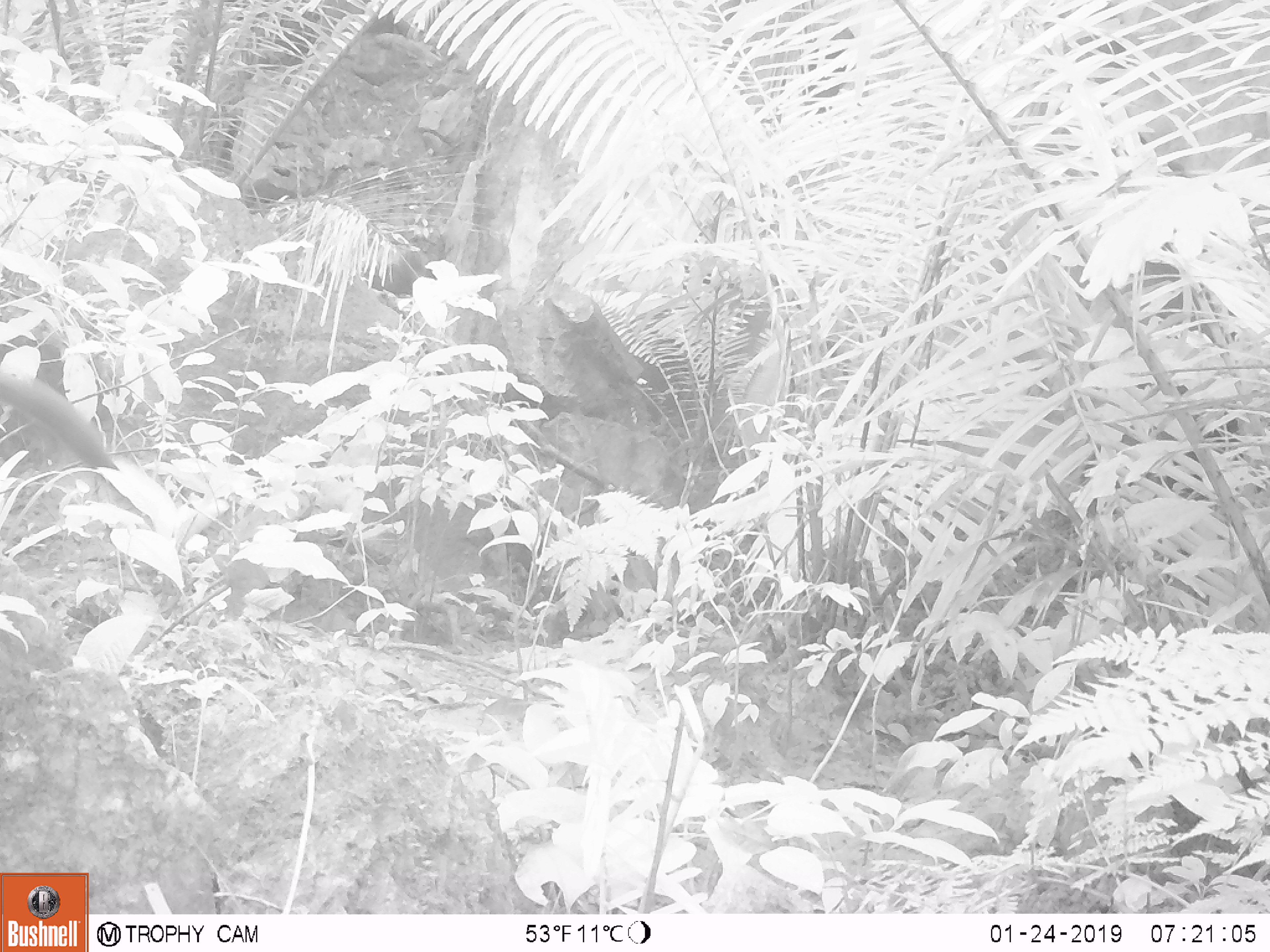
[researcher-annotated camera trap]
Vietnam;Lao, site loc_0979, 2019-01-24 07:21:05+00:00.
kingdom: Animalia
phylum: Chordata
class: Mammalia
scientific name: Mammalia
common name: mammal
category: unidentified small mammal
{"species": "unidentified small mammal (mammal) (Mammalia)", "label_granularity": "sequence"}